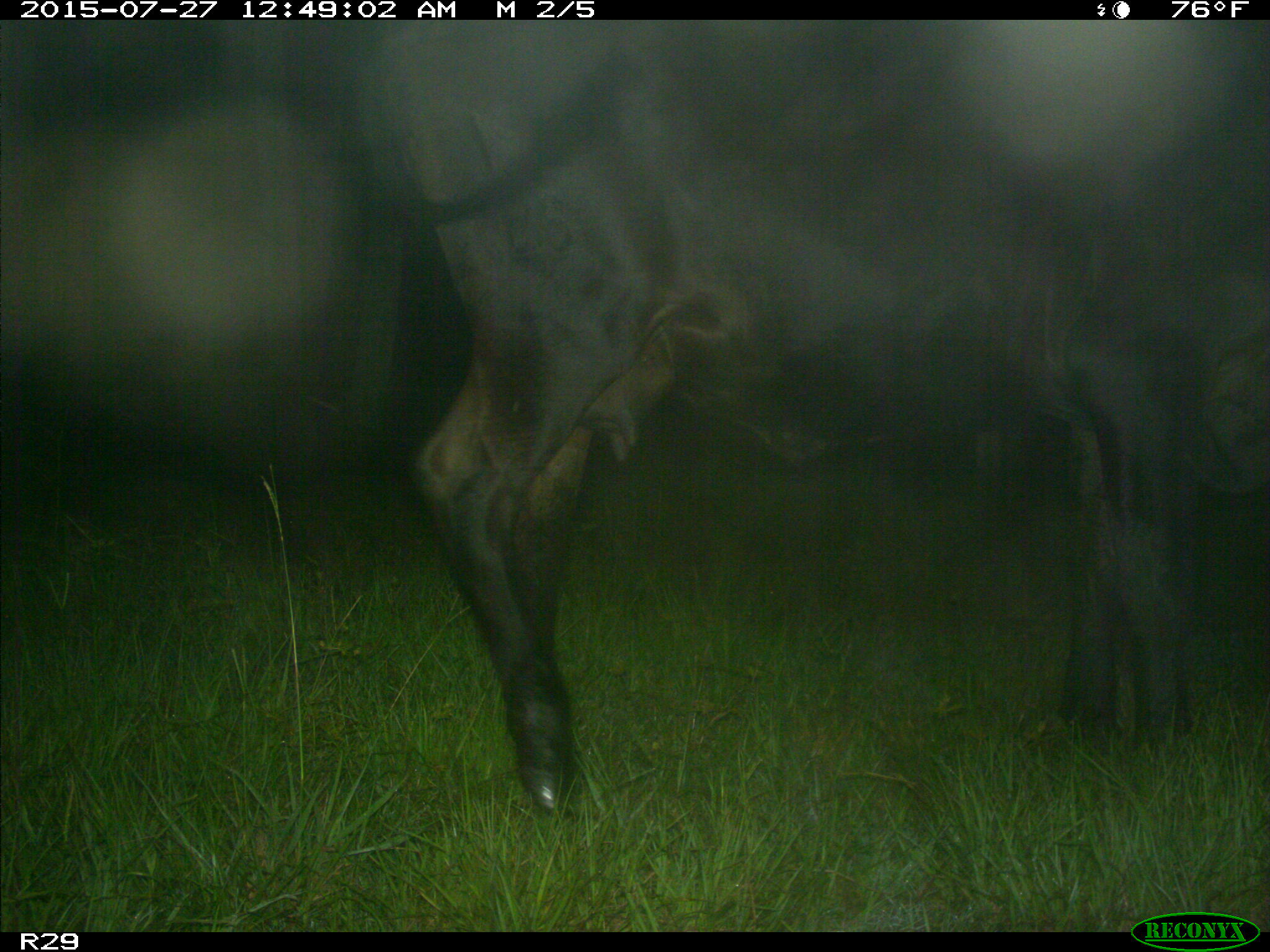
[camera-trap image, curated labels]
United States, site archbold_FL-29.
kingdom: Animalia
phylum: Chordata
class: Mammalia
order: Artiodactyla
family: Bovidae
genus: Bos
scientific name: Bos taurus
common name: domestic cow